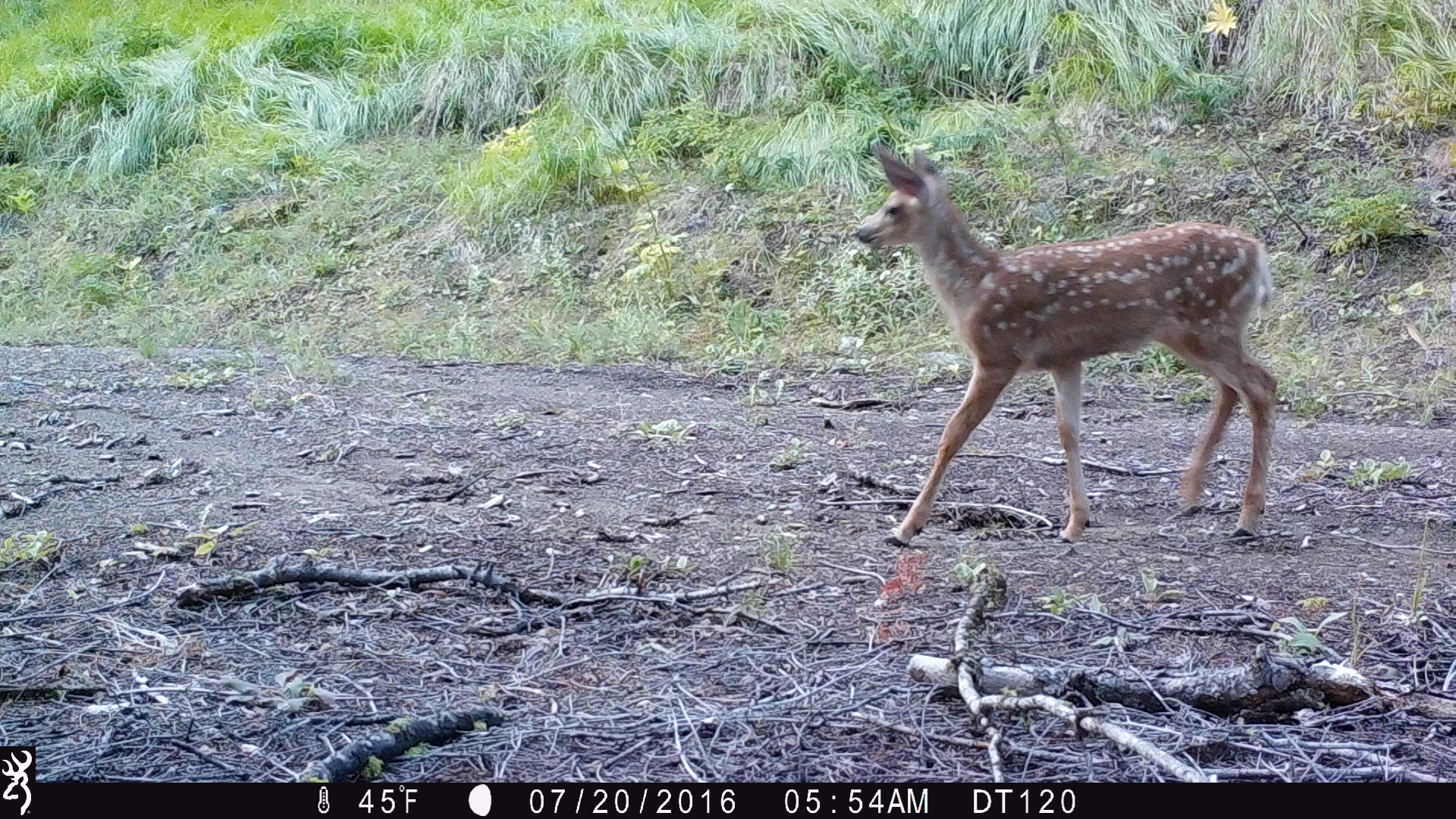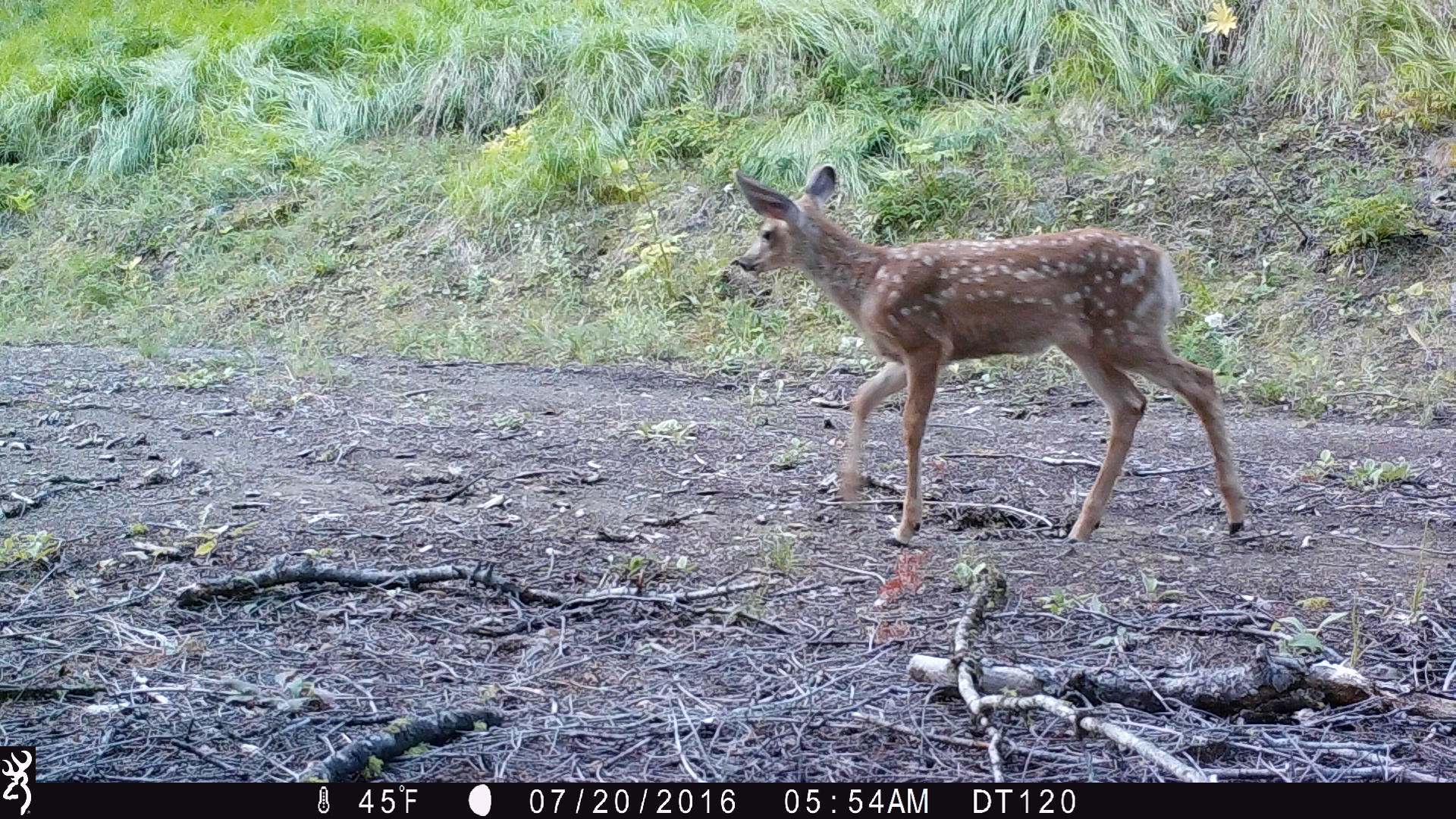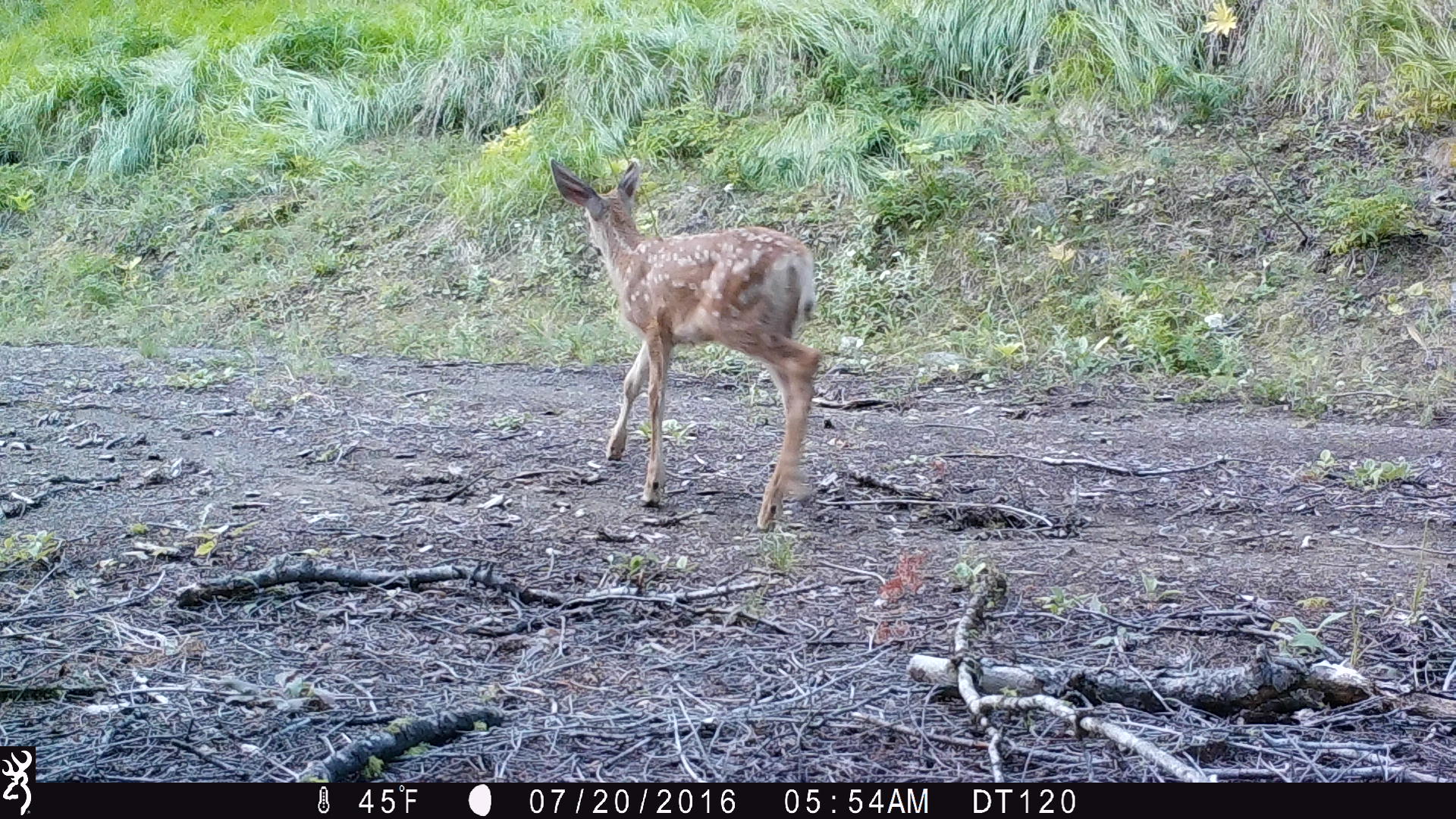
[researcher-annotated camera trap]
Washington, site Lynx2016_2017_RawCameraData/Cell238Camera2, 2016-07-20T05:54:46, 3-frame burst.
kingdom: Animalia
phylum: Chordata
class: Mammalia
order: Artiodactyla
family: Cervidae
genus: Odocoileus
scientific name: Odocoileus hemionus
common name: mule deer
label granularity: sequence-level